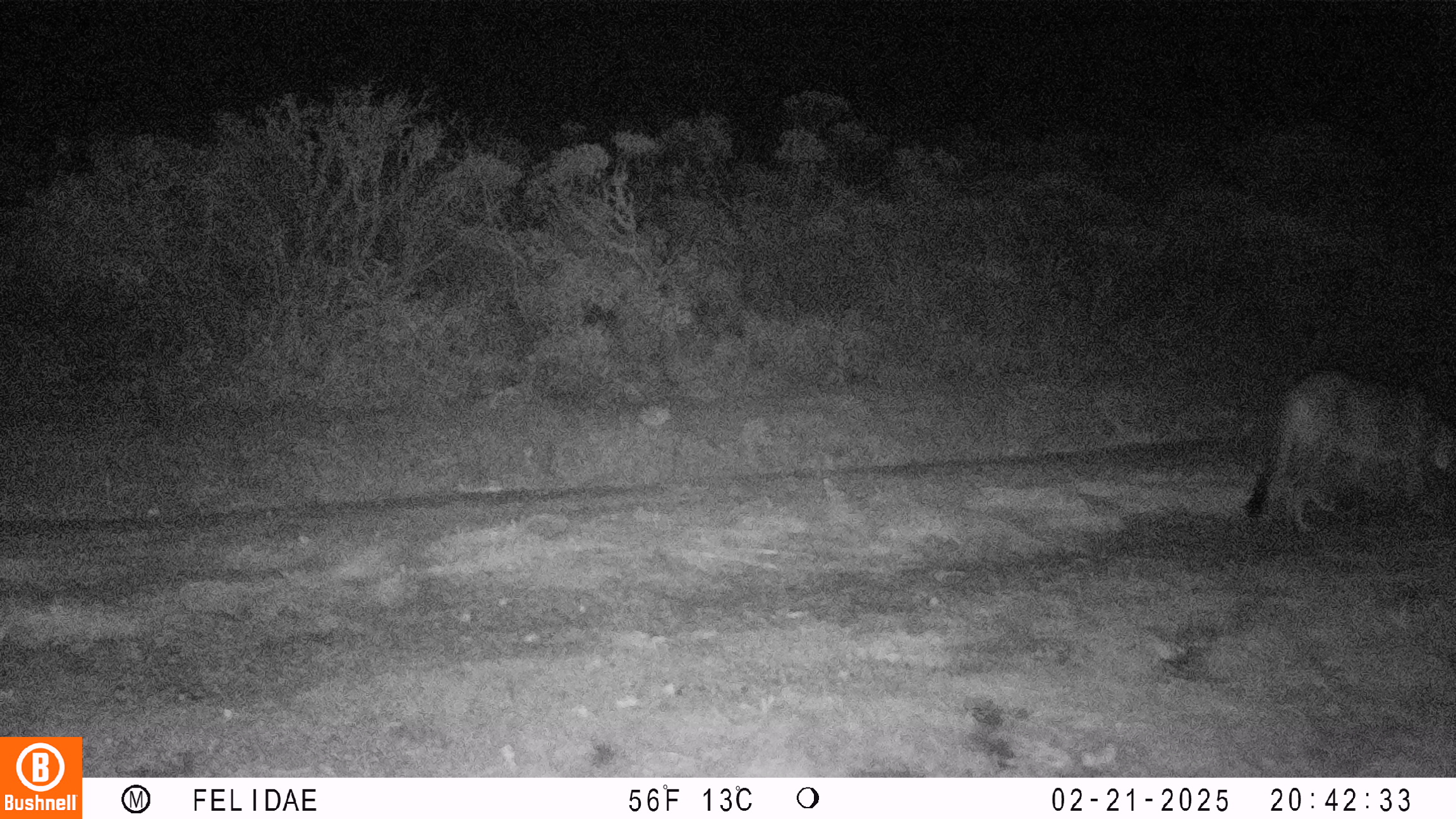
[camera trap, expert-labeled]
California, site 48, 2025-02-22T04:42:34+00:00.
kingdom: Animalia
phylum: Chordata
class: Mammalia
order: Carnivora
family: Felidae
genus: Puma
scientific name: Puma concolor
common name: puma